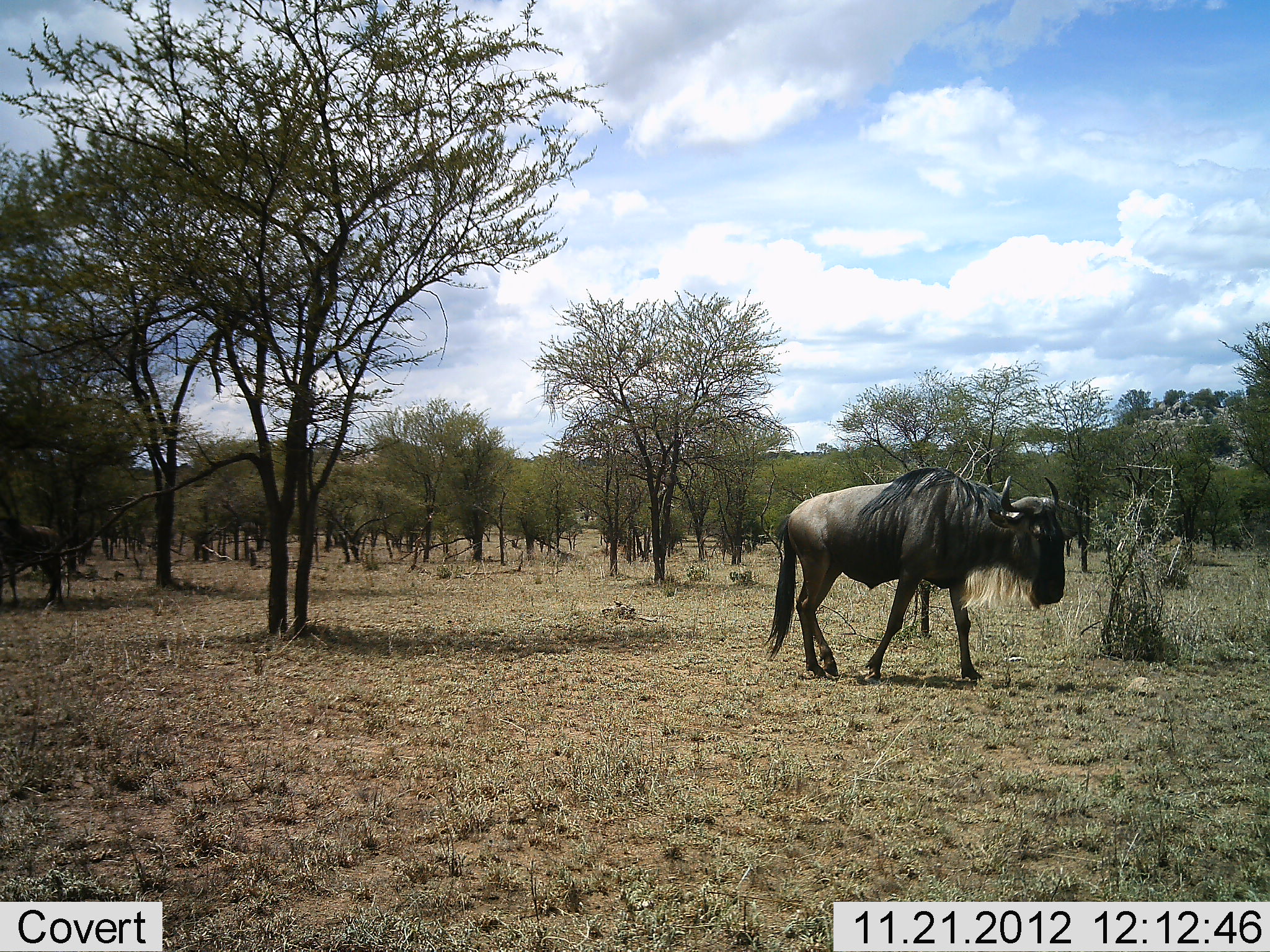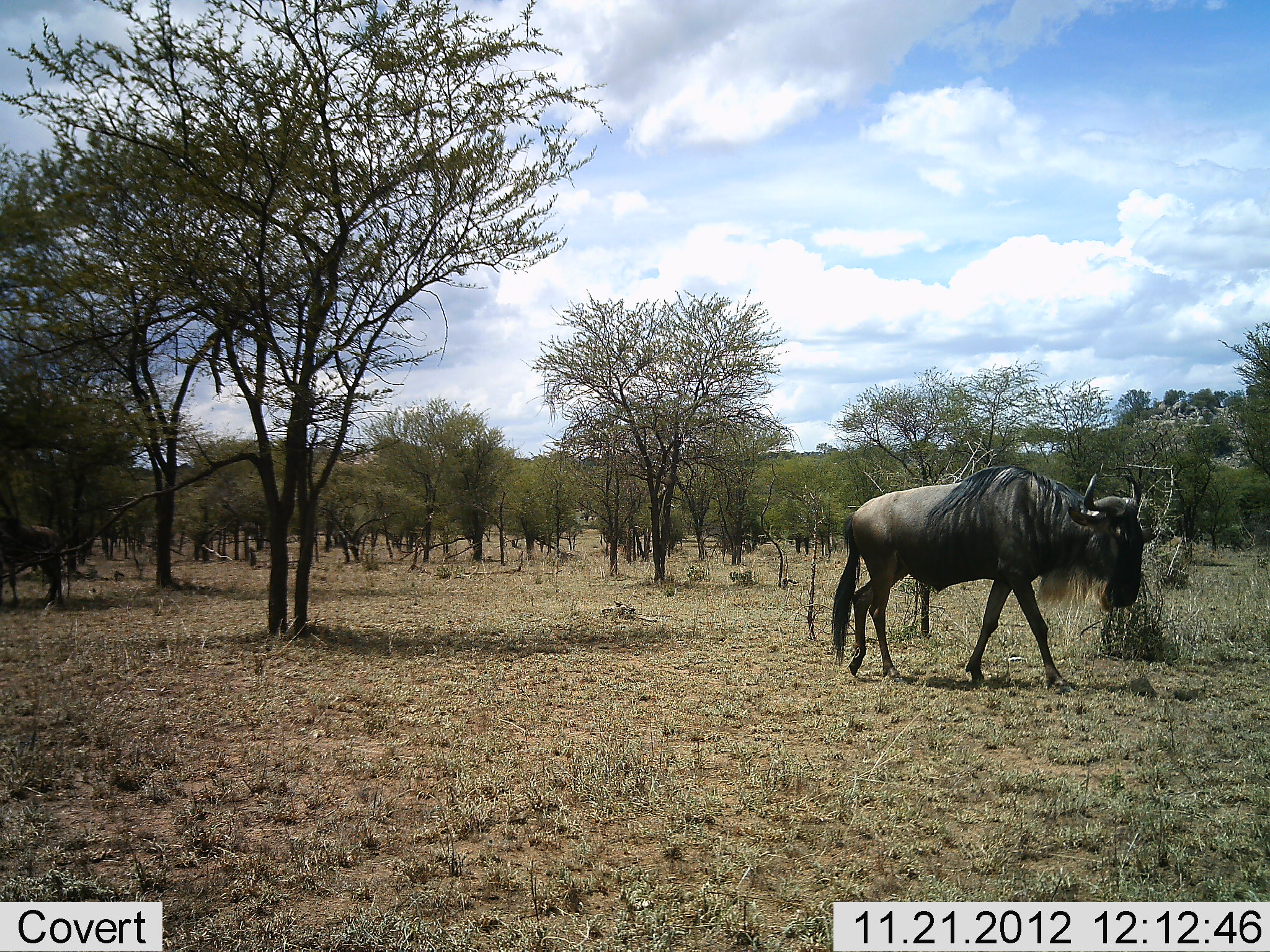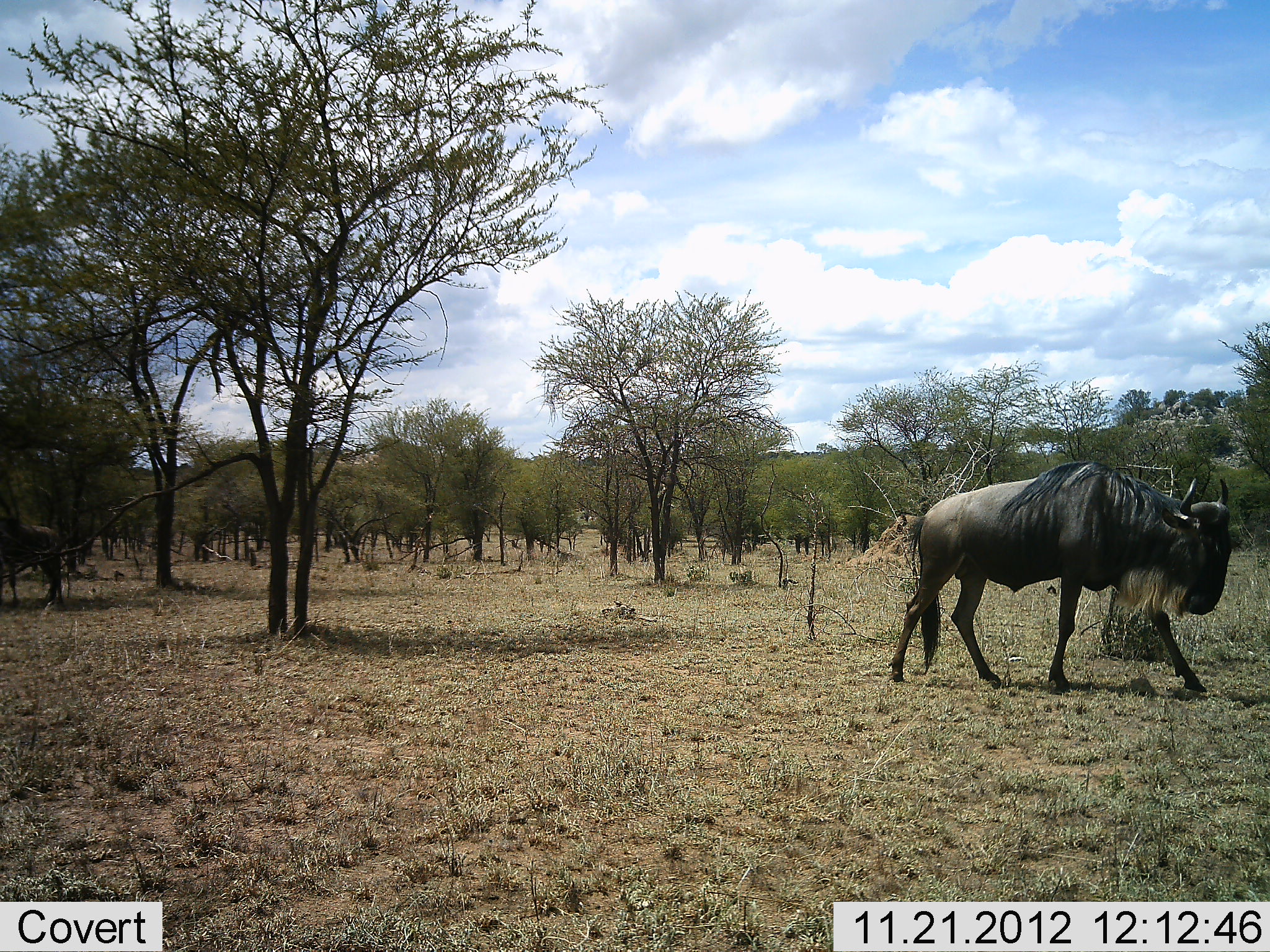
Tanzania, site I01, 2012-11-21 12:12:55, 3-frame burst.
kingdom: Animalia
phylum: Chordata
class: Mammalia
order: Artiodactyla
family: Bovidae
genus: Connochaetes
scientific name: Connochaetes taurinus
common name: blue wildebeest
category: wildebeest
Wildebeest (blue wildebeest) (Connochaetes taurinus), count 1. Behavior (volunteer vote fractions): standing 20%, resting 0%, moving 100%, interacting 0%. Young present (vote fraction): 0%. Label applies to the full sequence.